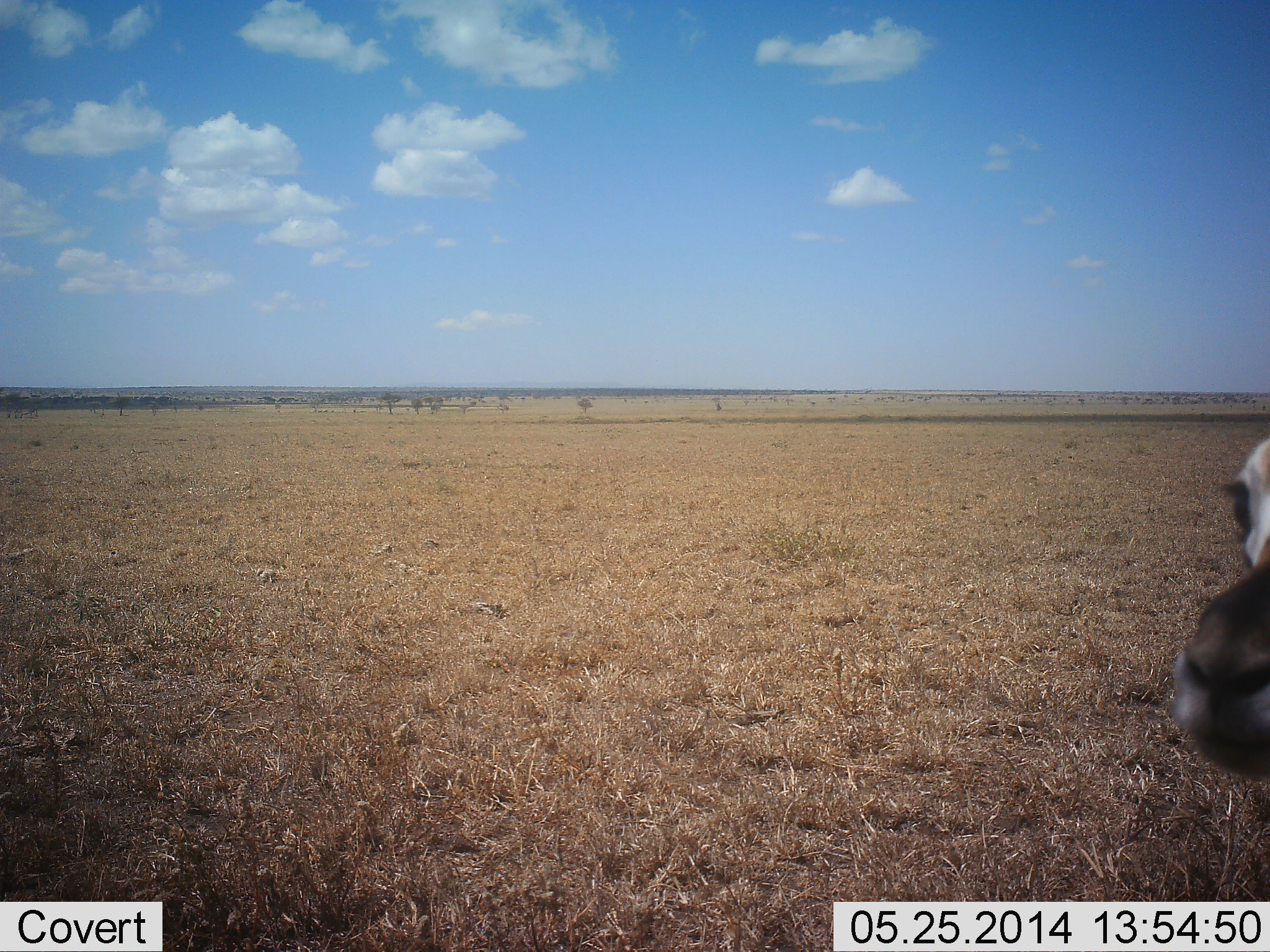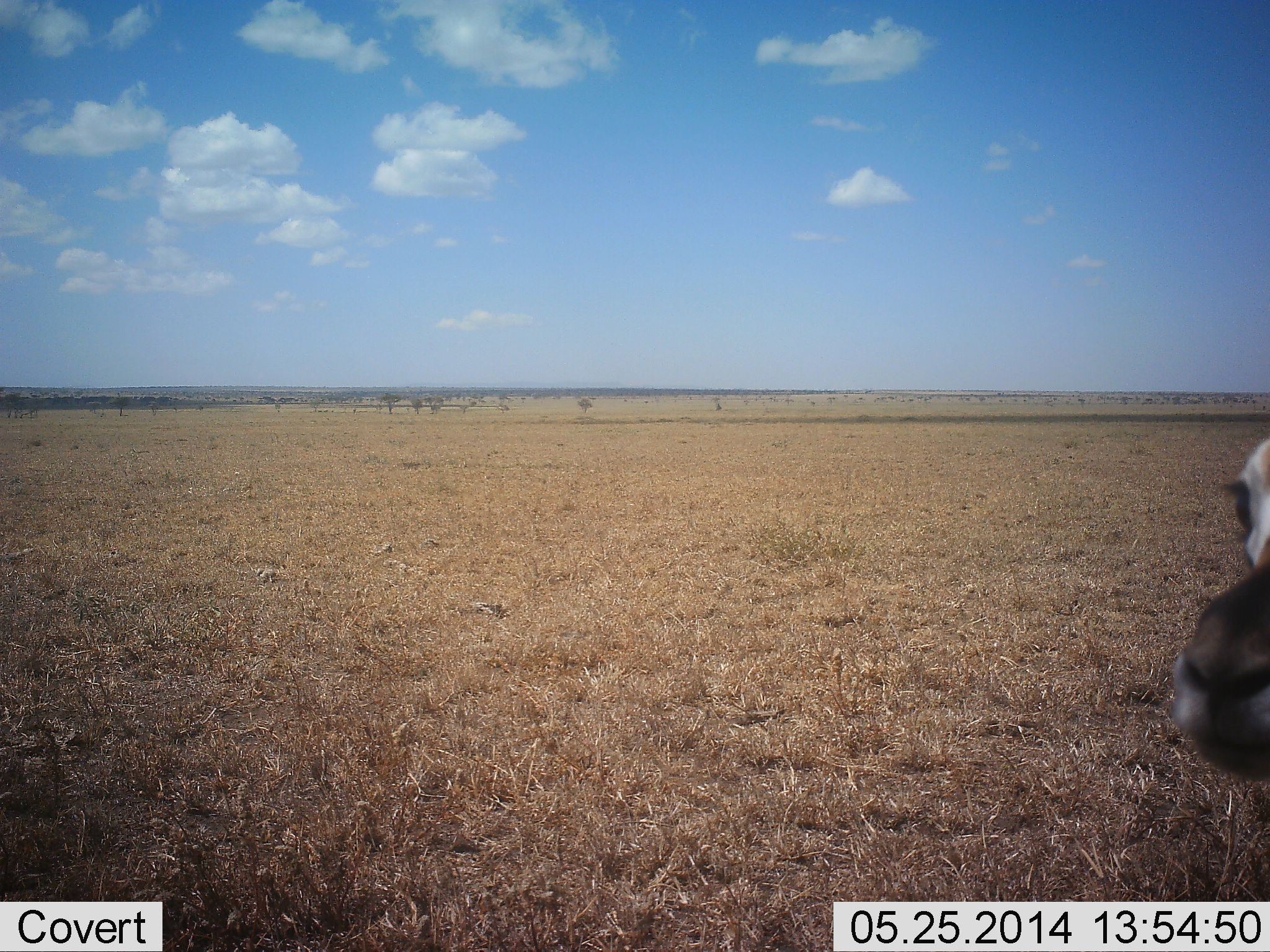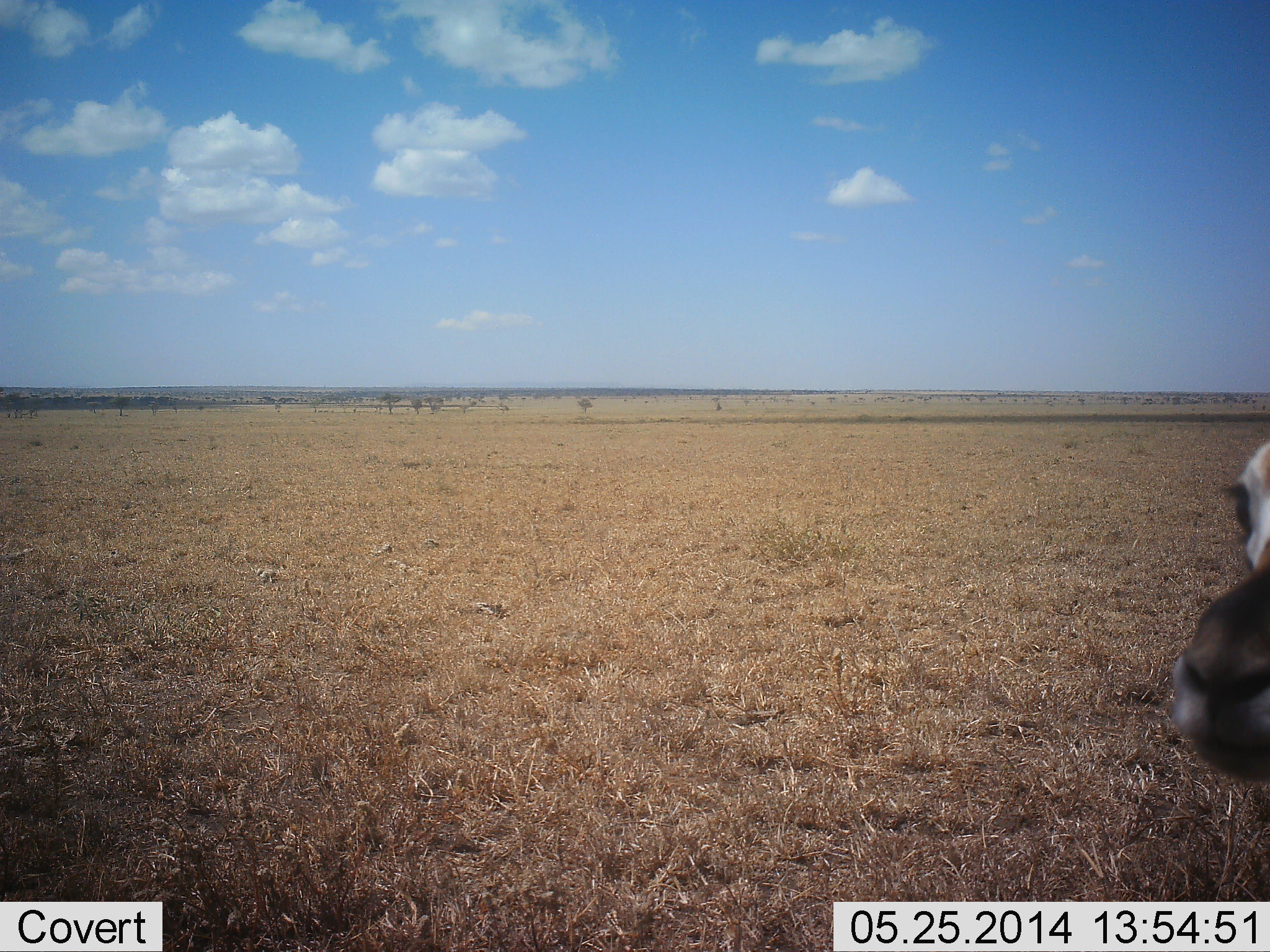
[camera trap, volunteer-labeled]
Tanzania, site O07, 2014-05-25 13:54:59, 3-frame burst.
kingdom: Animalia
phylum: Chordata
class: Mammalia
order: Artiodactyla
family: Bovidae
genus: Eudorcas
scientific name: Eudorcas thomsonii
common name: thomson's gazelle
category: gazellethomsons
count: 1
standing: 90%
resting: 10%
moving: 0%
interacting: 0%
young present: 0%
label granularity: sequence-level